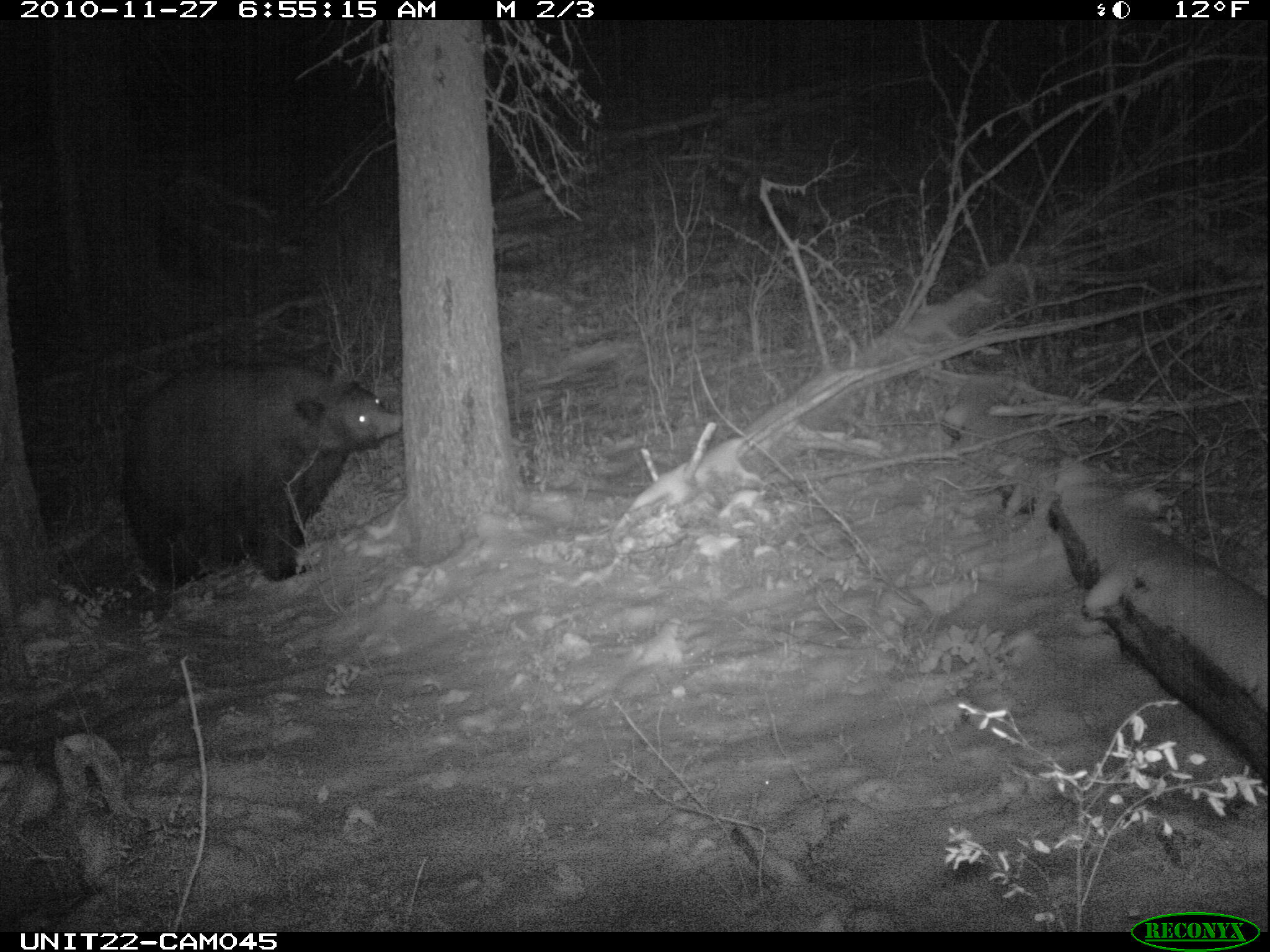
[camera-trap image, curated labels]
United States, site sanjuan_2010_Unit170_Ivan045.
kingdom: Animalia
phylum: Chordata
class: Mammalia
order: Carnivora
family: Ursidae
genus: Ursus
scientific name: Ursus americanus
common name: american black bear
Ursus americanus (american black bear).